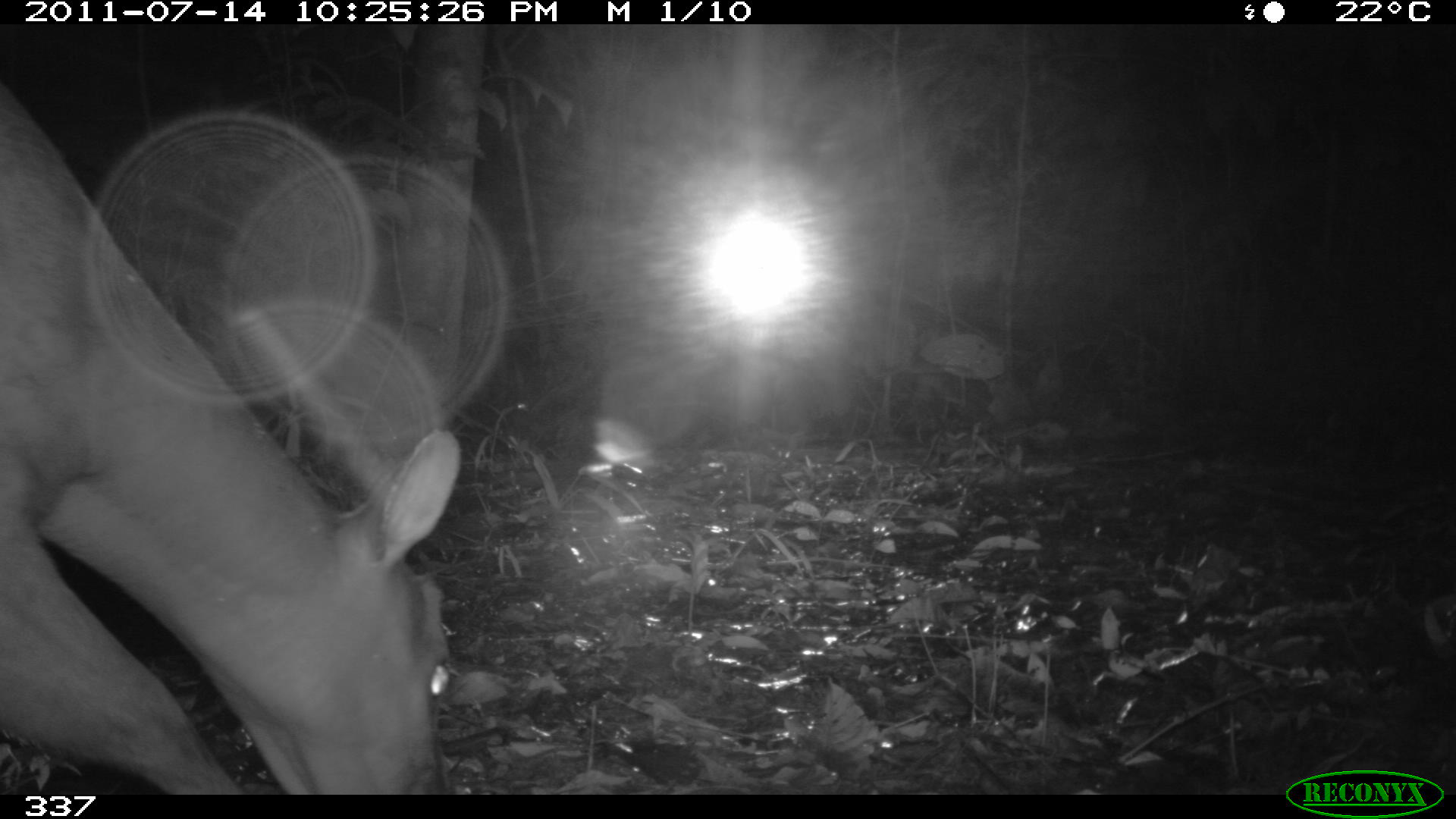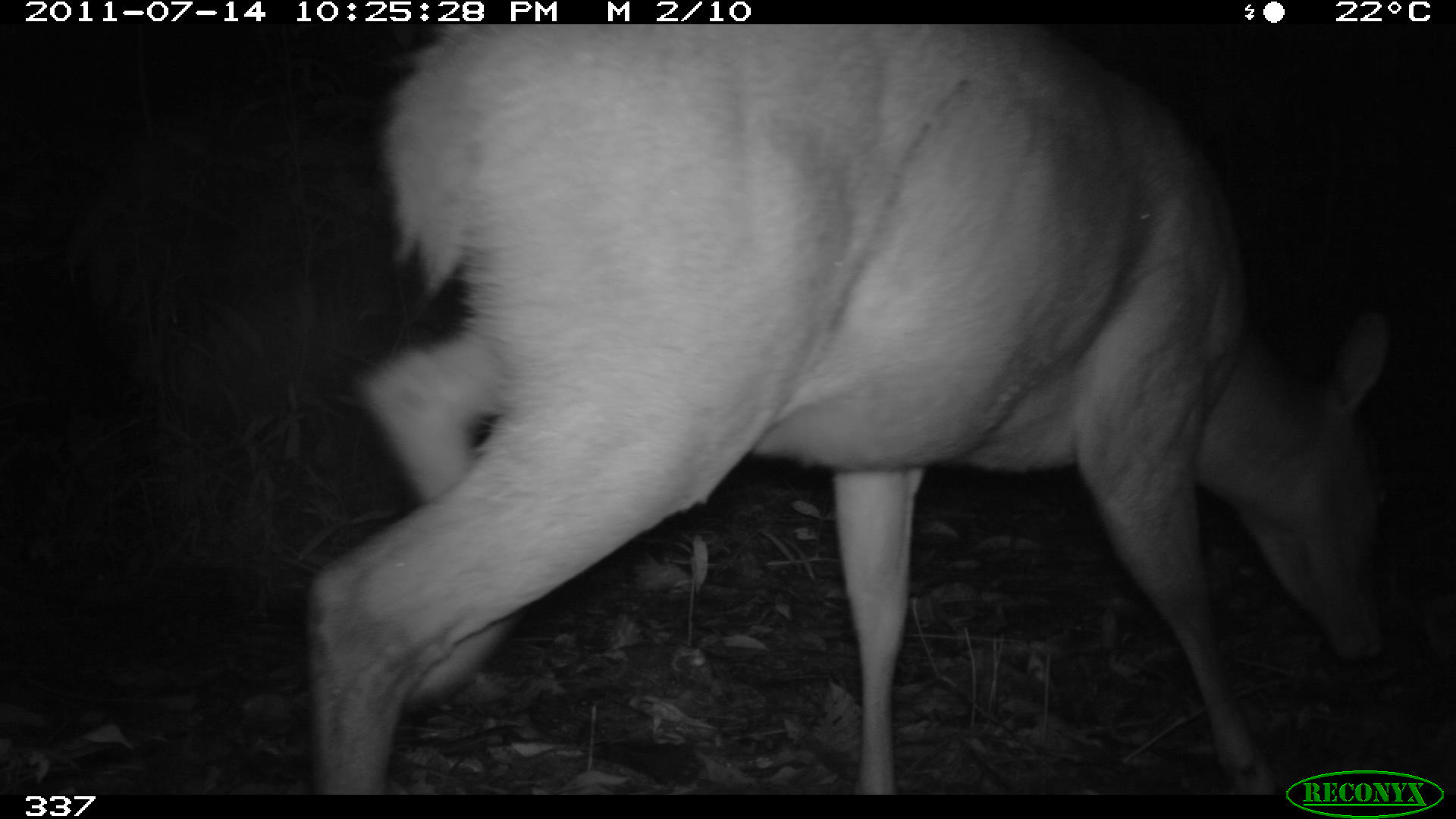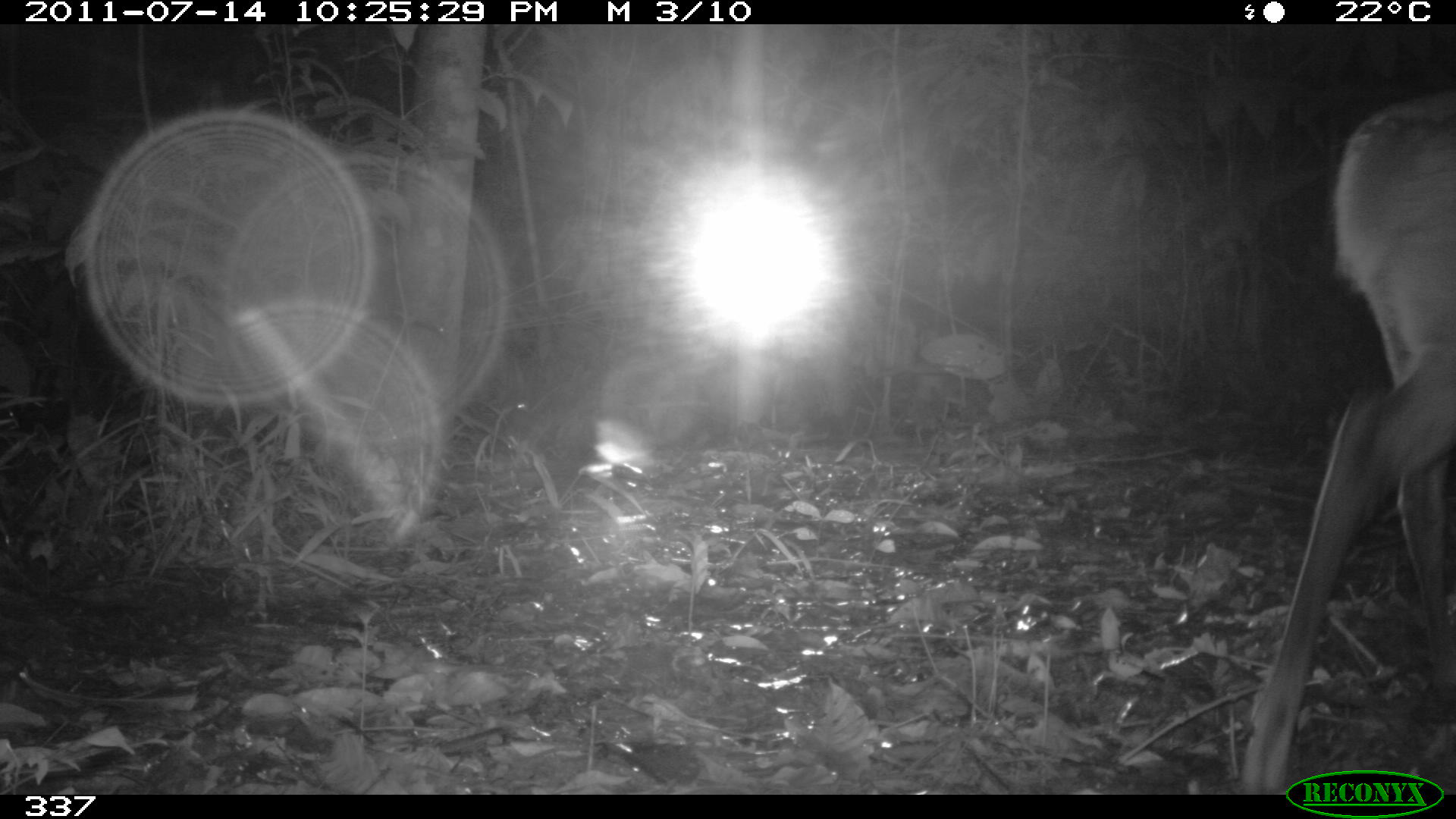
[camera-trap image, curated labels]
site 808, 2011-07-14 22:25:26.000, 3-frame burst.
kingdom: Animalia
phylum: Chordata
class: Mammalia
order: Artiodactyla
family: Cervidae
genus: Mazama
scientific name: Mazama americana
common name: red brocket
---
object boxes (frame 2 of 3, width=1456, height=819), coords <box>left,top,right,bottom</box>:
mazama americana: <box>304,24,1390,793</box>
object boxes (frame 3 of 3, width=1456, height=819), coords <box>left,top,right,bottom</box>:
mazama americana: <box>1238,84,1456,793</box>